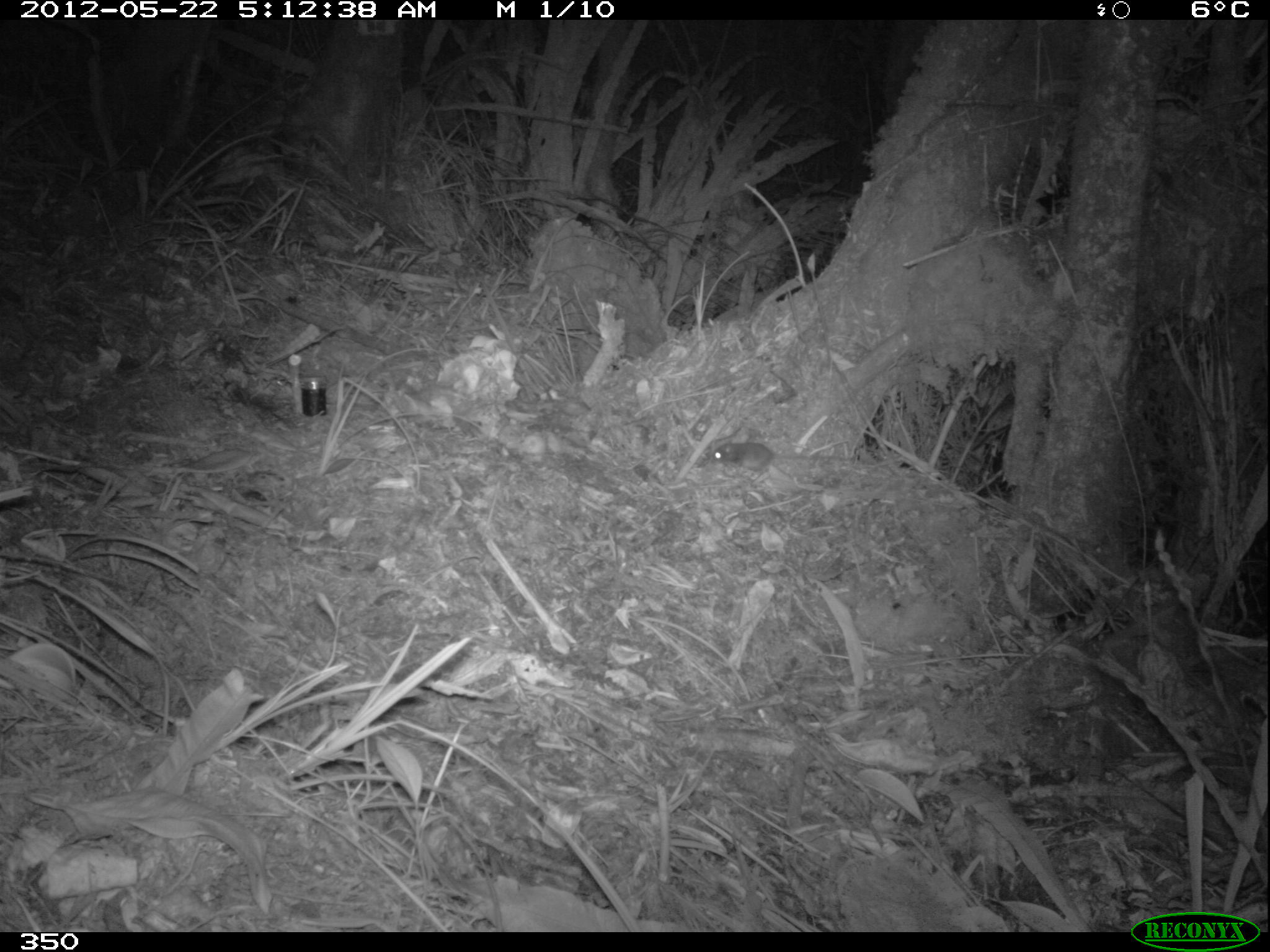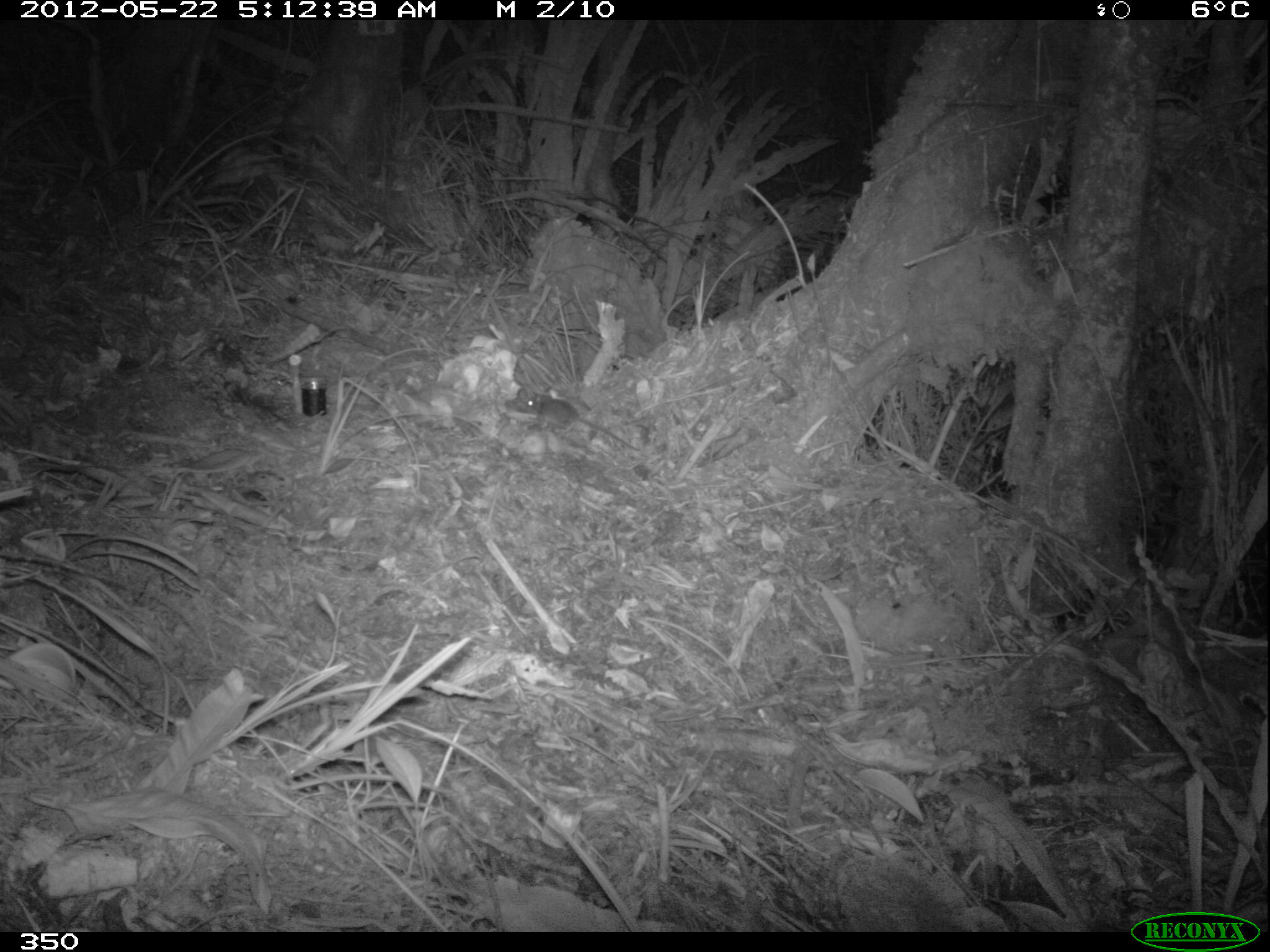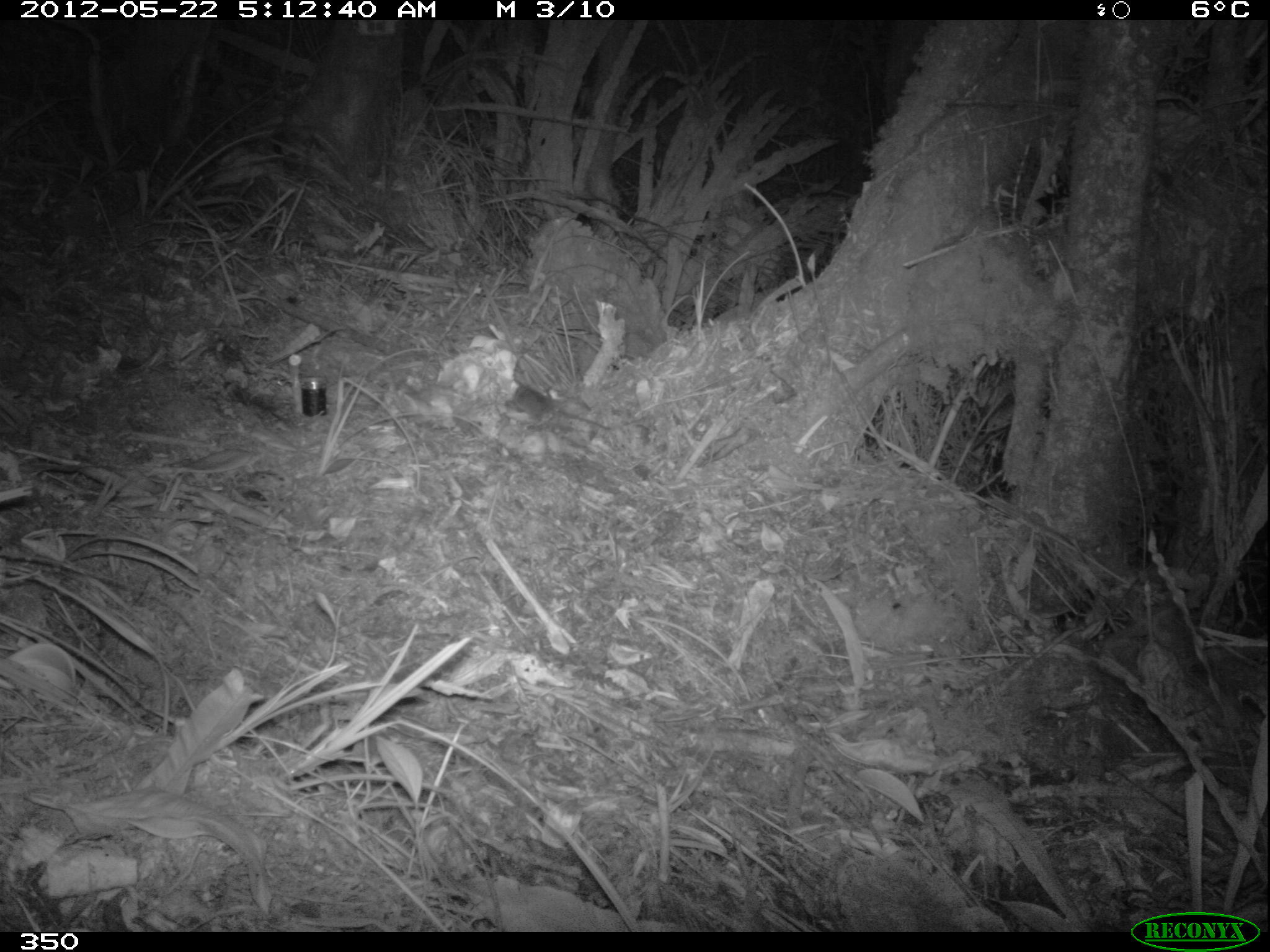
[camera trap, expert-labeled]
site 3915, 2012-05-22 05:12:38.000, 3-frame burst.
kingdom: Animalia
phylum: Chordata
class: Mammalia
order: Rodentia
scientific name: Rodentia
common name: rodents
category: unknown rodent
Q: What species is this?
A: Unknown rodent (rodents) (Rodentia).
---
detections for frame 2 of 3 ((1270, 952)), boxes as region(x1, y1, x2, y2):
unknown rodent: region(523, 394, 638, 451)